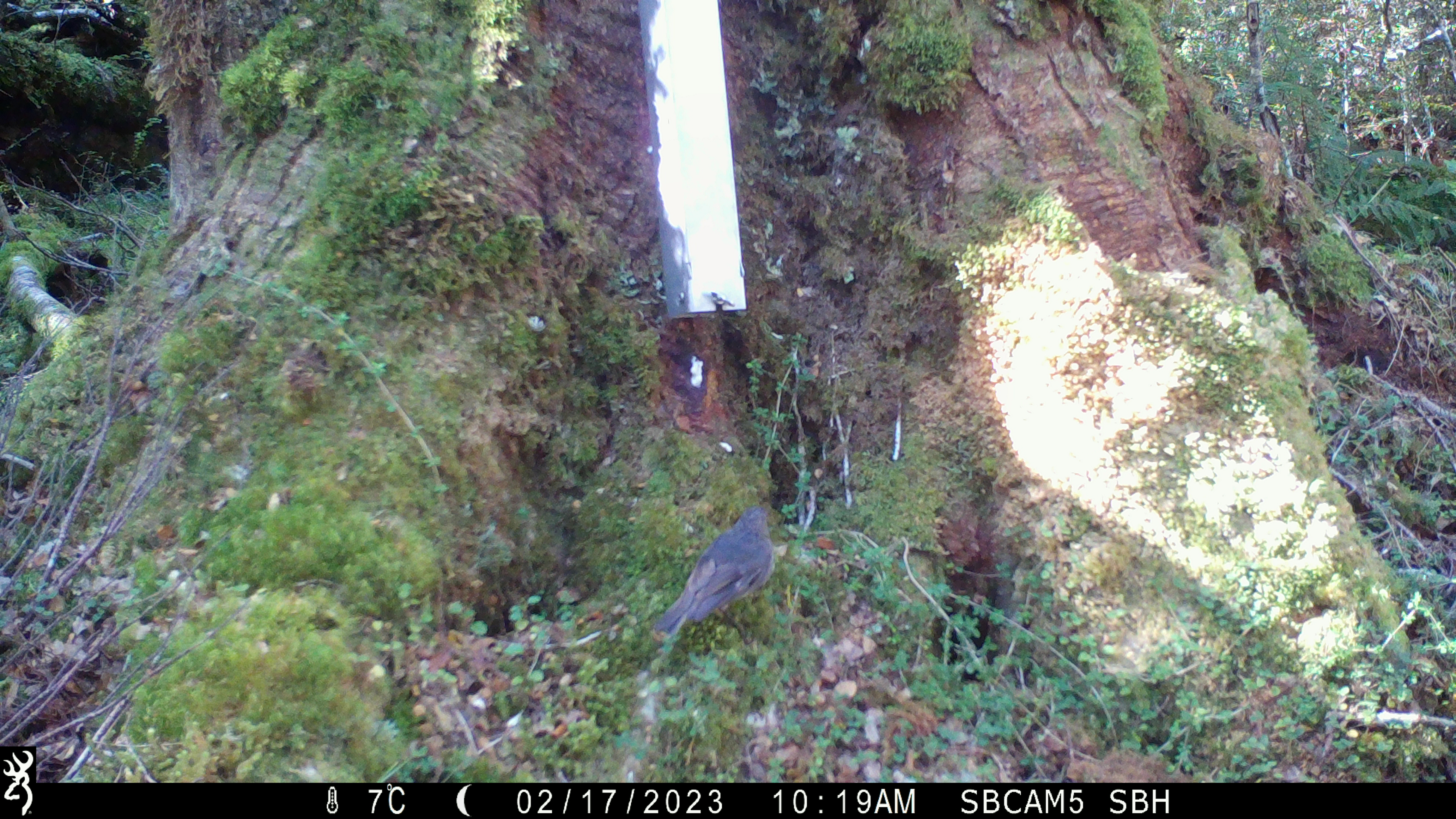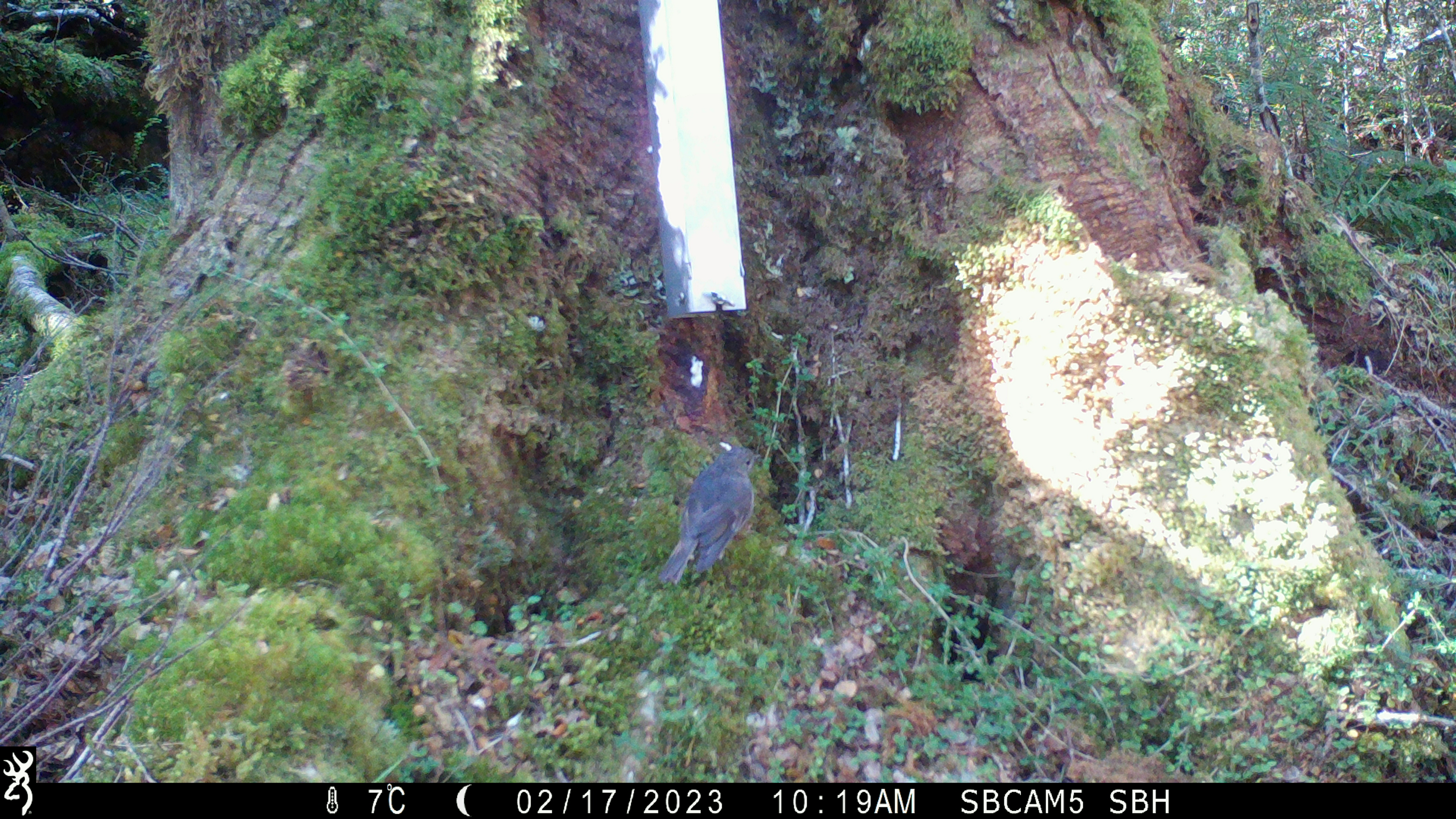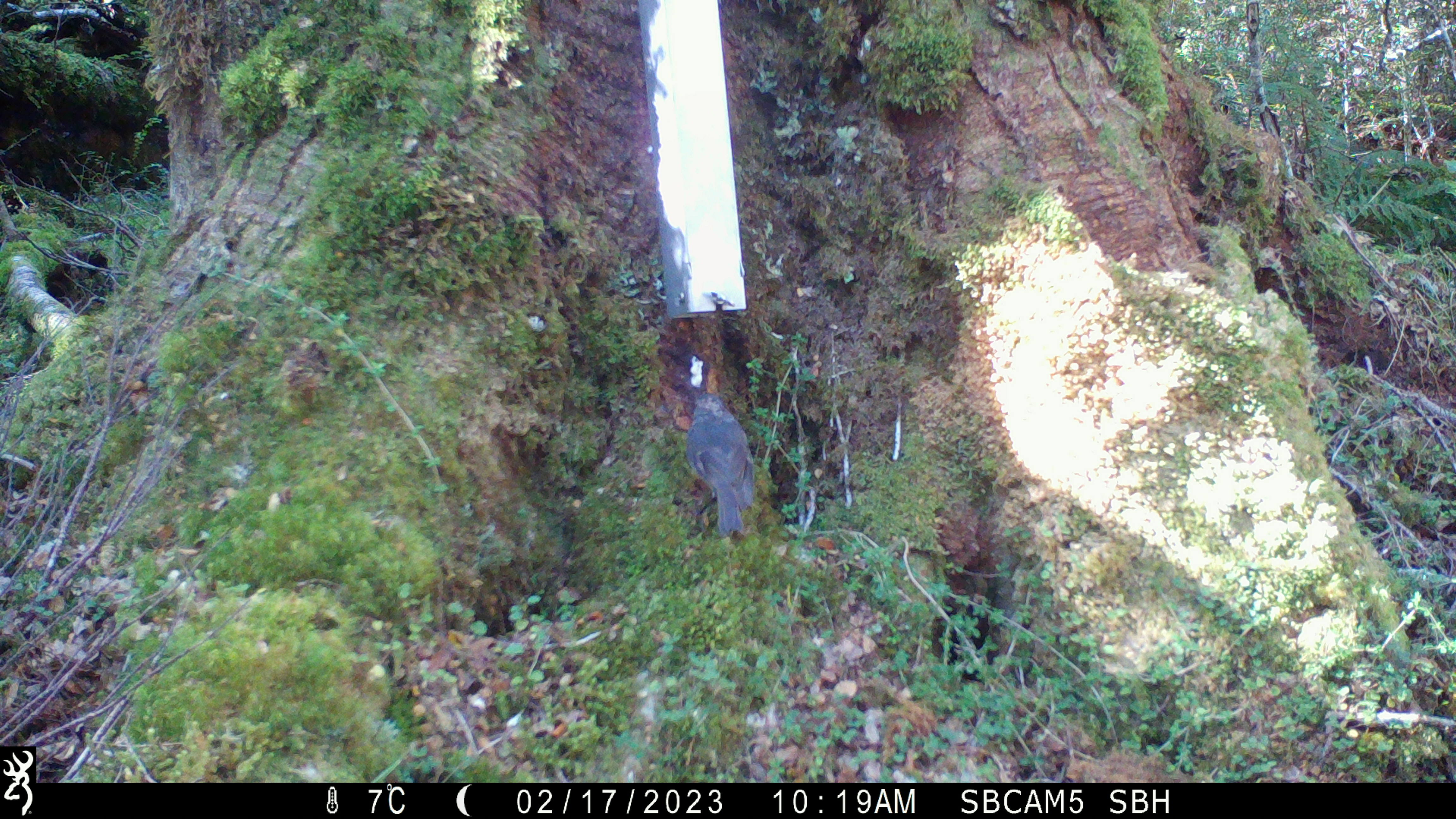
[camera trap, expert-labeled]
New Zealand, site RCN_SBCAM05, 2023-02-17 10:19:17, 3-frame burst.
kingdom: Animalia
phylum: Chordata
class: Aves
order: Passeriformes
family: Petroicidae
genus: Petroica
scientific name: Petroica australis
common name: new zealand robin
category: robin